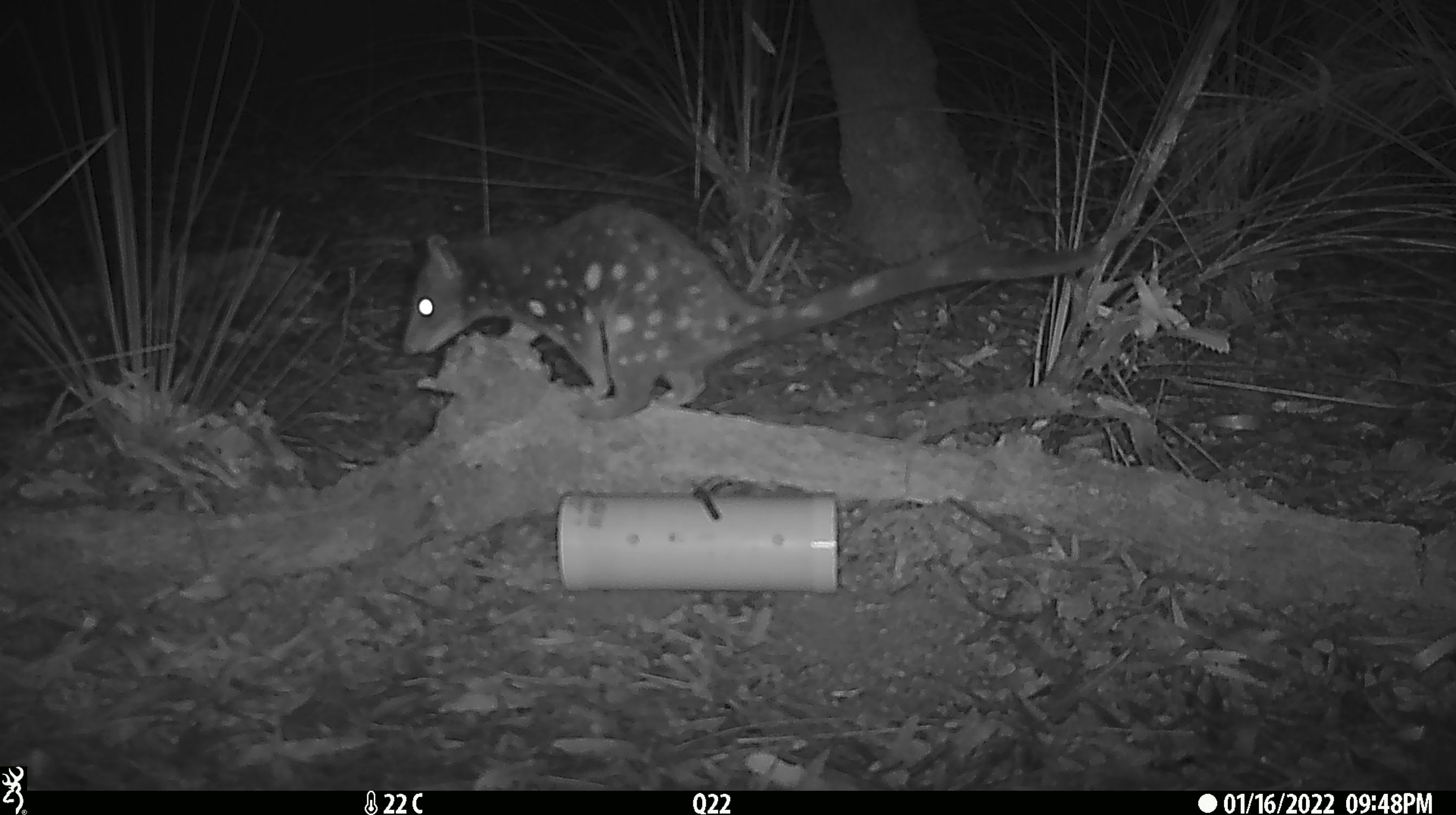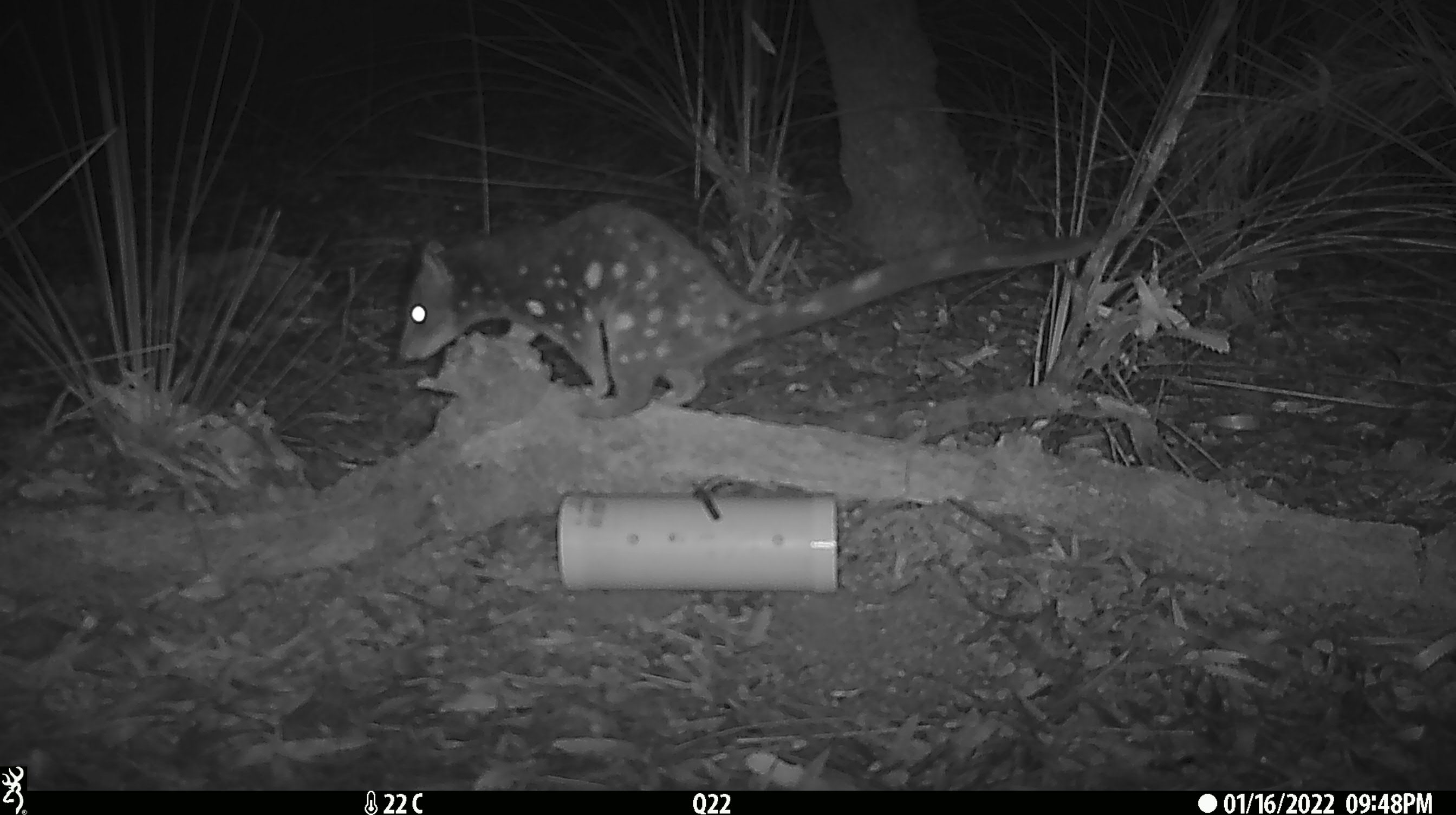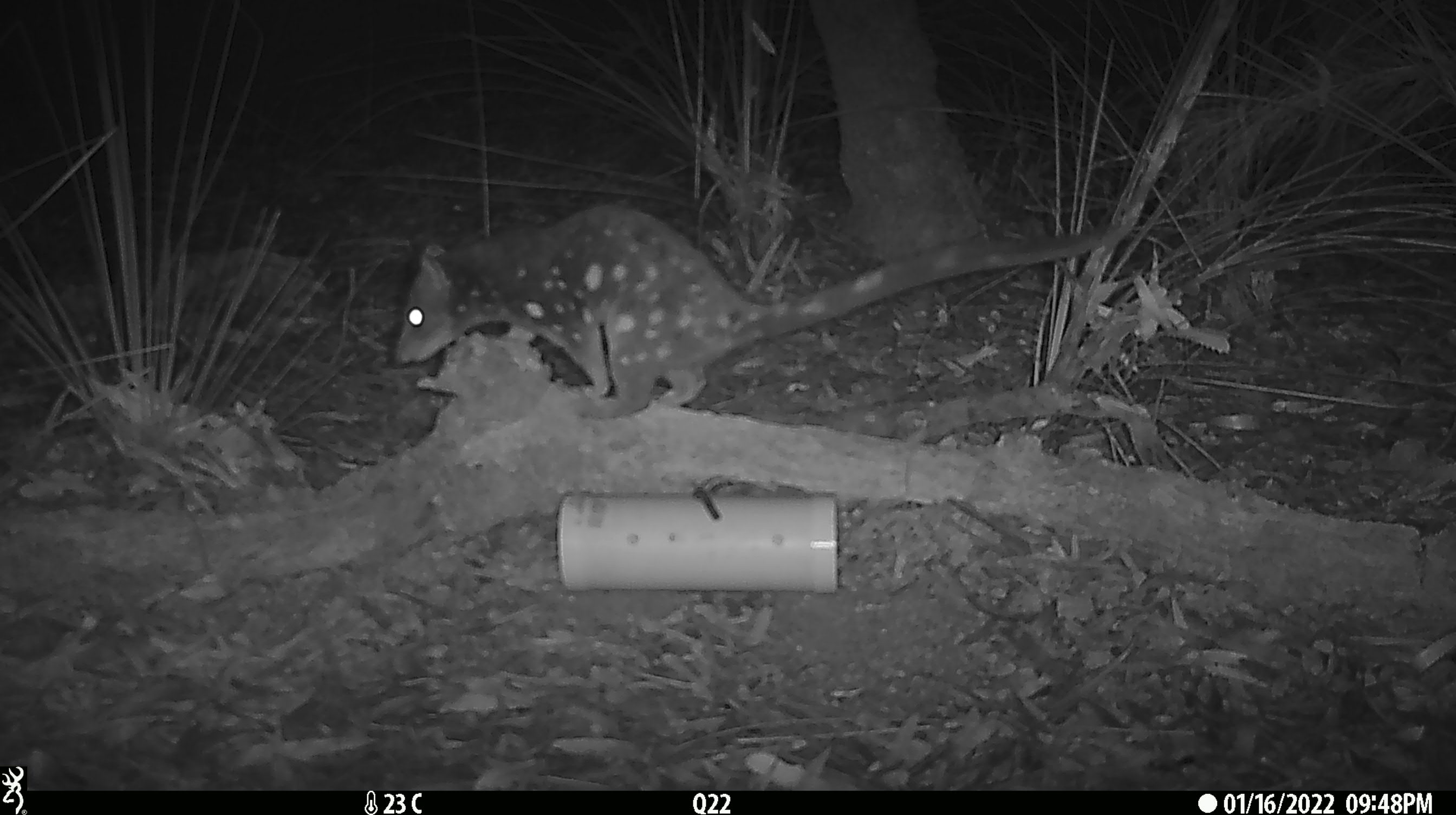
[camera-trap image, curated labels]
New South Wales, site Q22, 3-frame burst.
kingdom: Animalia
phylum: Chordata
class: Mammalia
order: Dasyuromorphia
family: Dasyuridae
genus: Dasyurus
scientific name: Dasyurus maculatus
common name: spotted-tailed quoll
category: quoll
Quoll (spotted-tailed quoll) (Dasyurus maculatus).